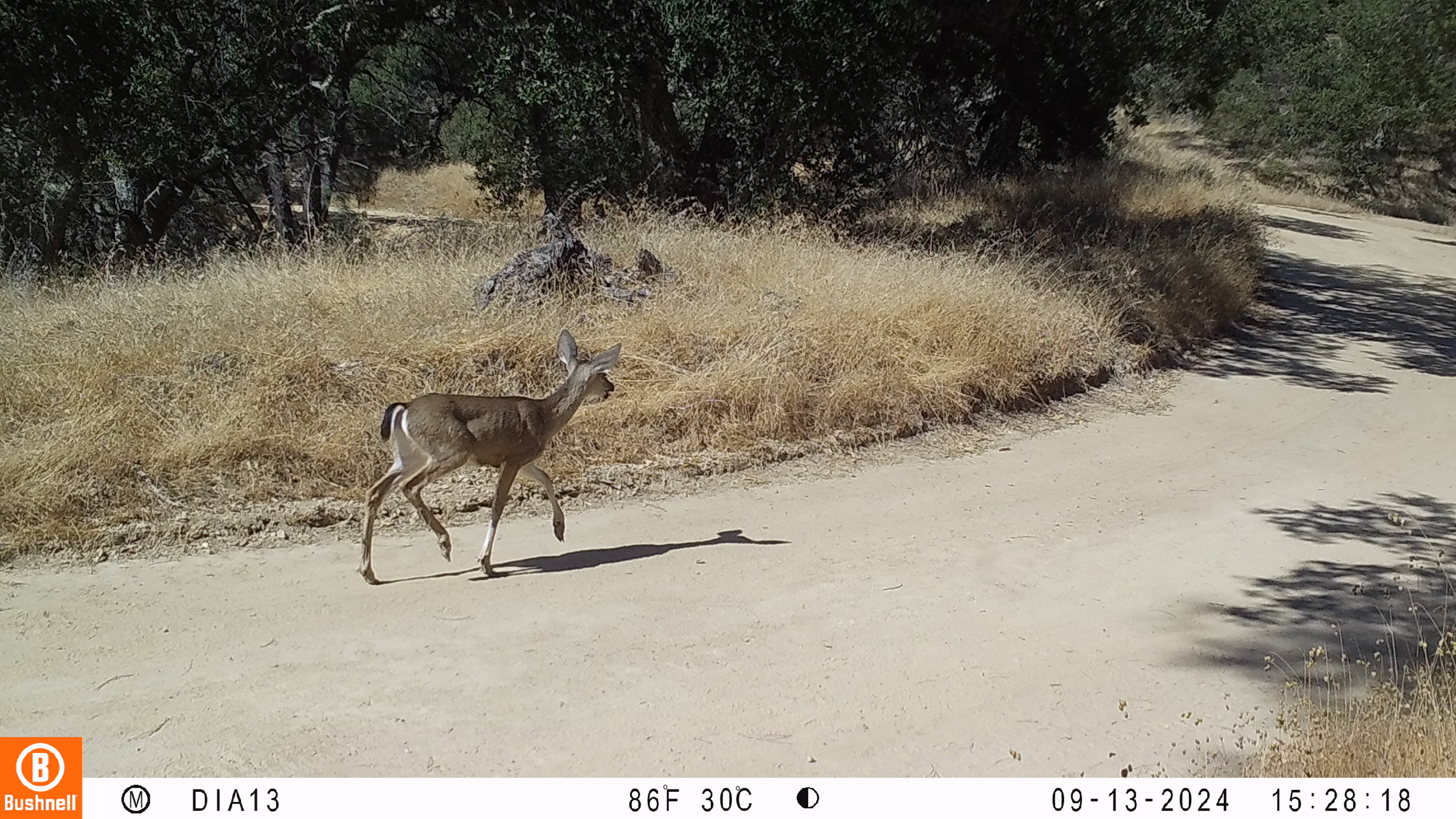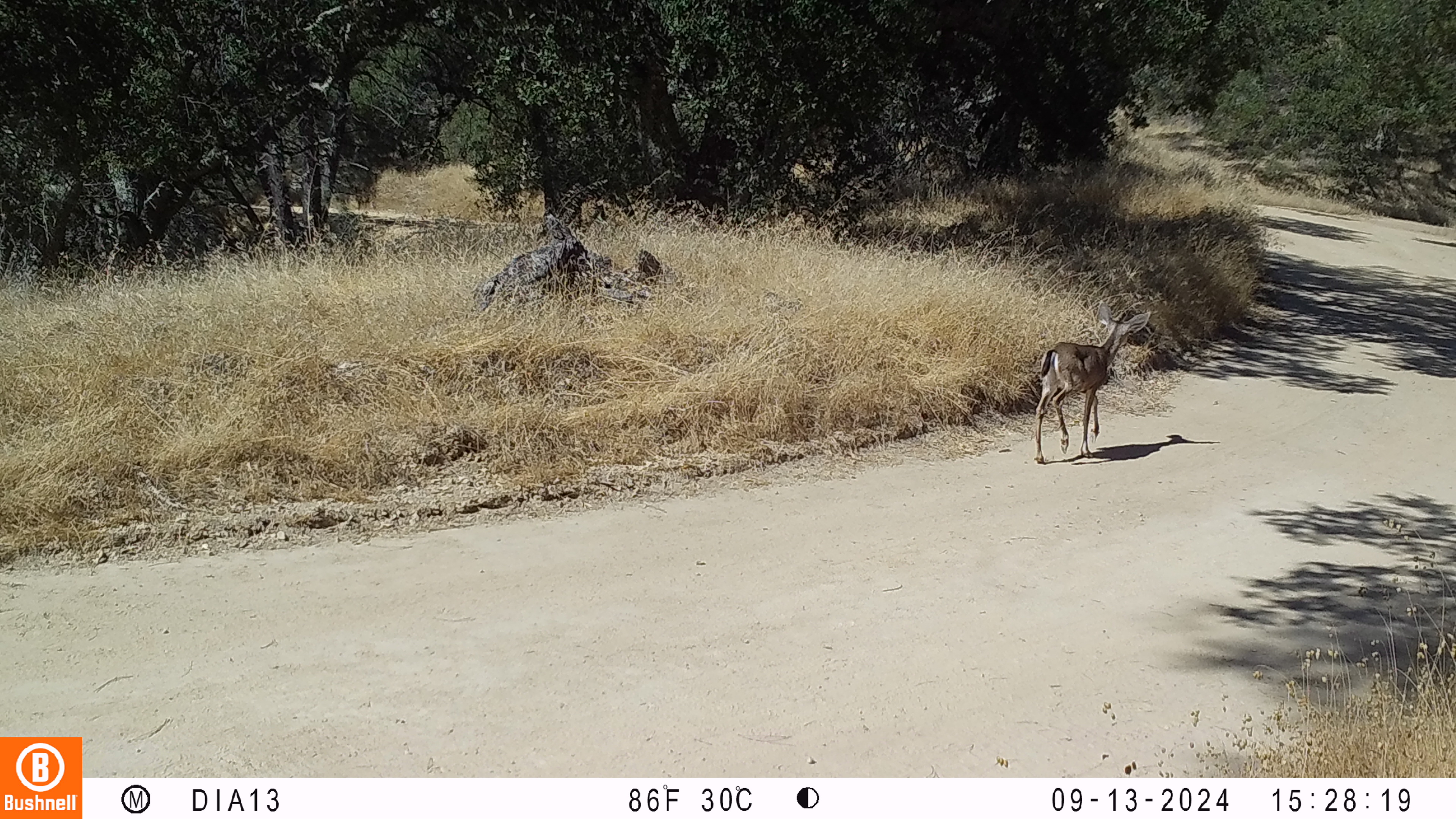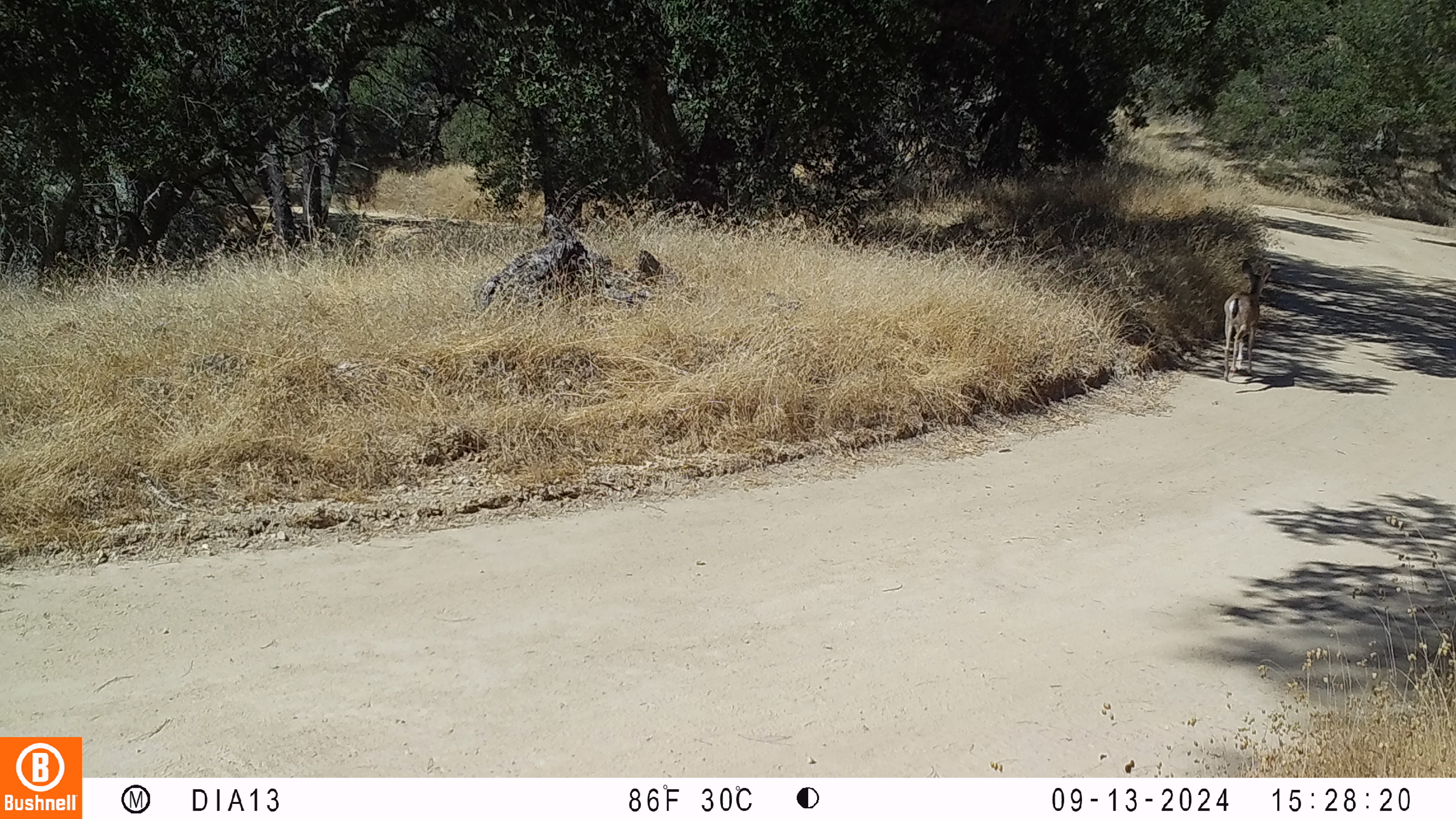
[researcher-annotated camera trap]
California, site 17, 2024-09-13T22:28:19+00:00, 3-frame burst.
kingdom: Animalia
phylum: Chordata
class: Mammalia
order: Artiodactyla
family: Cervidae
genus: Odocoileus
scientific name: Odocoileus hemionus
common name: mule deer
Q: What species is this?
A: Mule deer (Odocoileus hemionus).